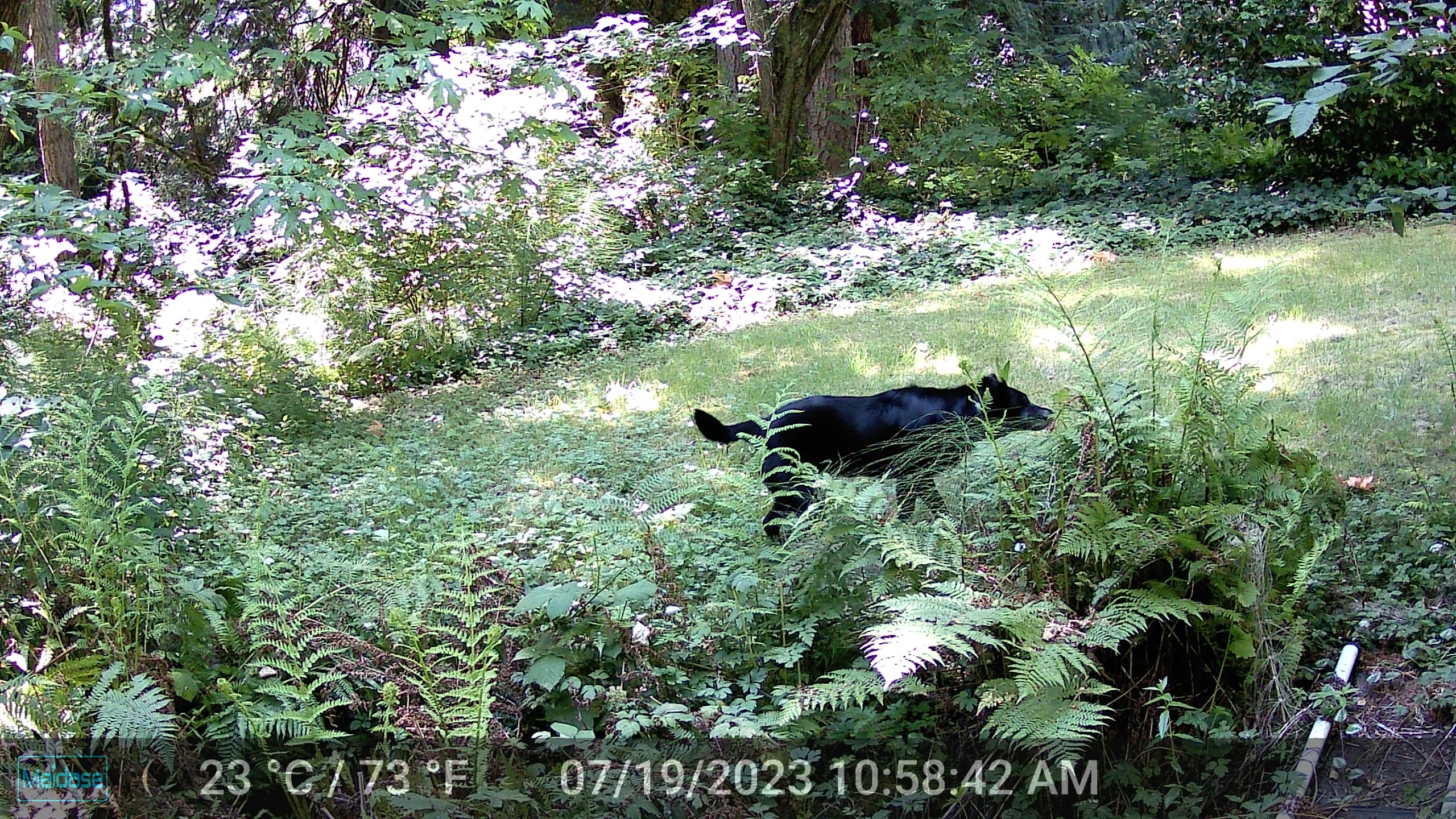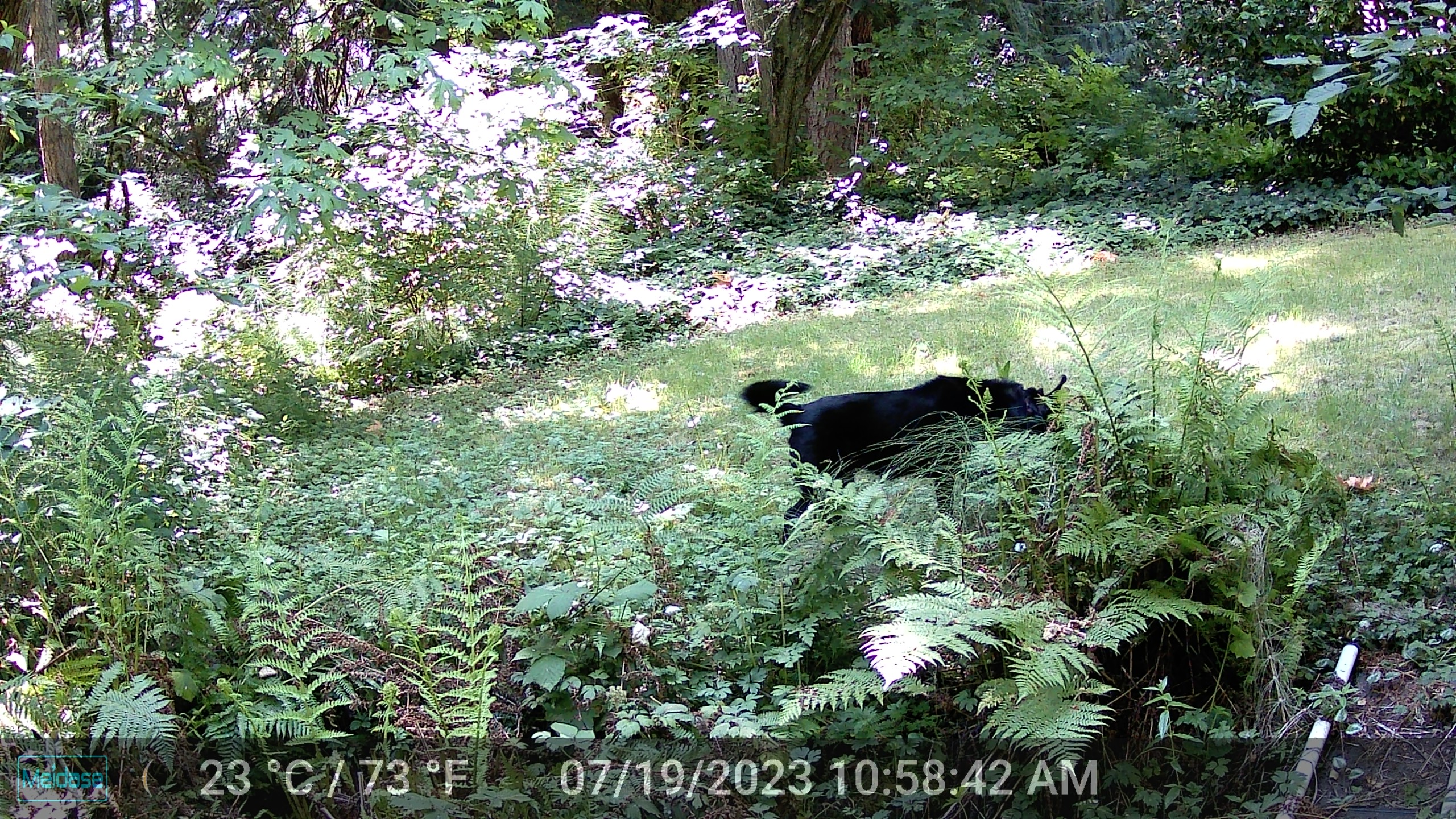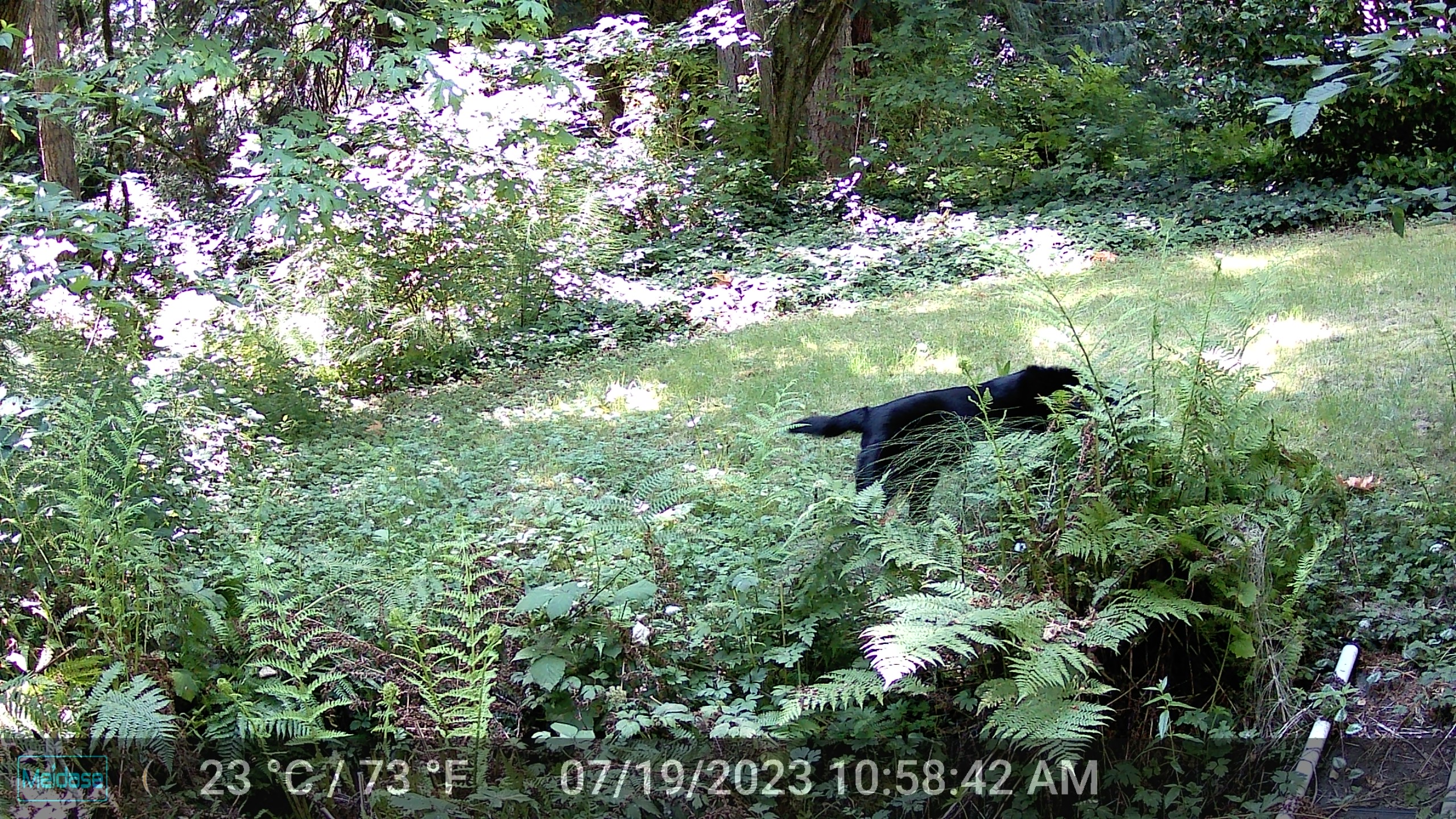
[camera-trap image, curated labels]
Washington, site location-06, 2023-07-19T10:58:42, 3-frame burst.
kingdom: Animalia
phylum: Chordata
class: Mammalia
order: Carnivora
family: Canidae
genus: Canis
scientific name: Canis familiaris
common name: domestic dog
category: dog